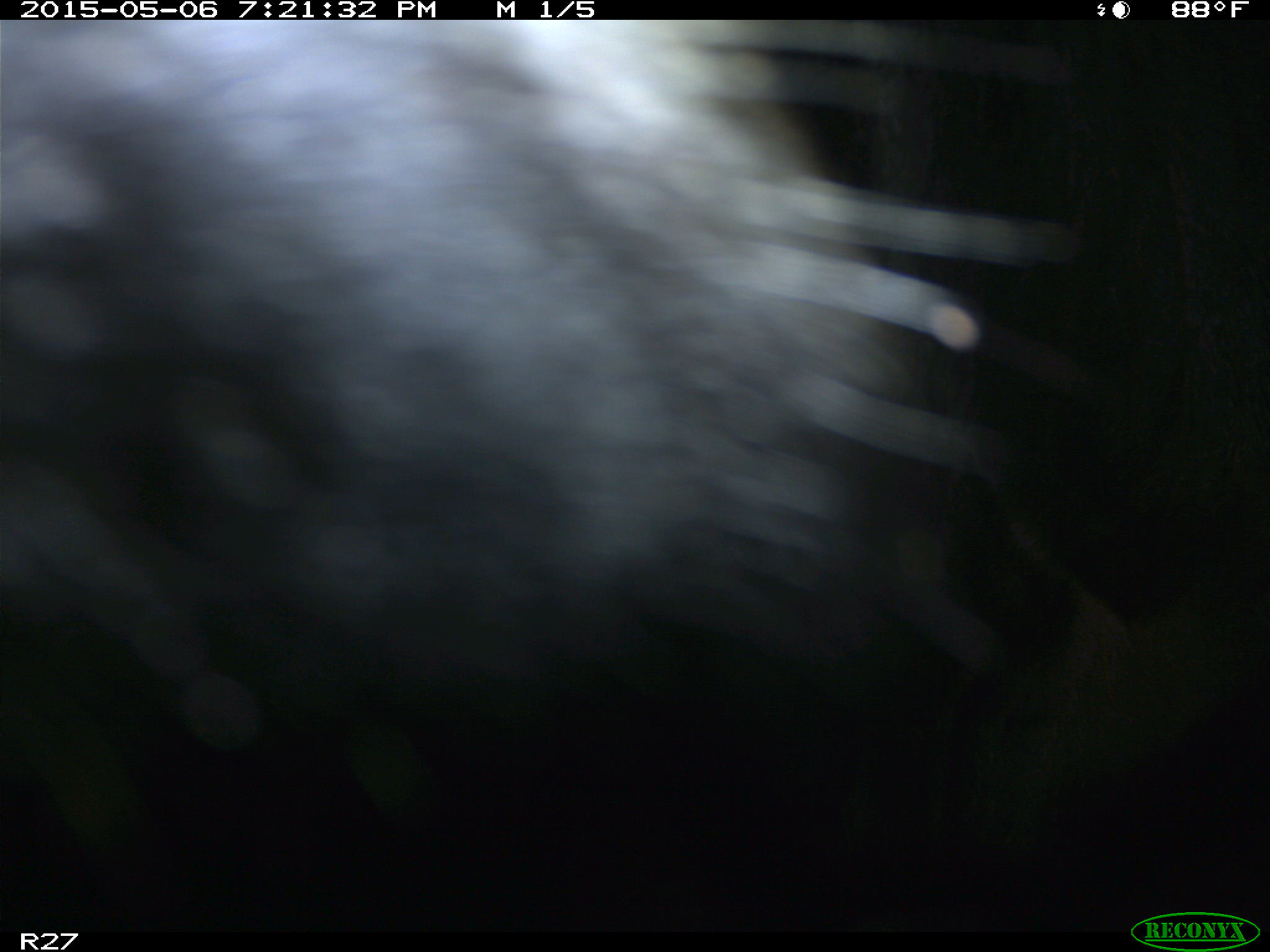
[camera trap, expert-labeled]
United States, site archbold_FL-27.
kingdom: Animalia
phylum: Chordata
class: Mammalia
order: Artiodactyla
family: Bovidae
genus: Bos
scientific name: Bos taurus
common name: domestic cow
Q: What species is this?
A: Bos taurus (domestic cow).